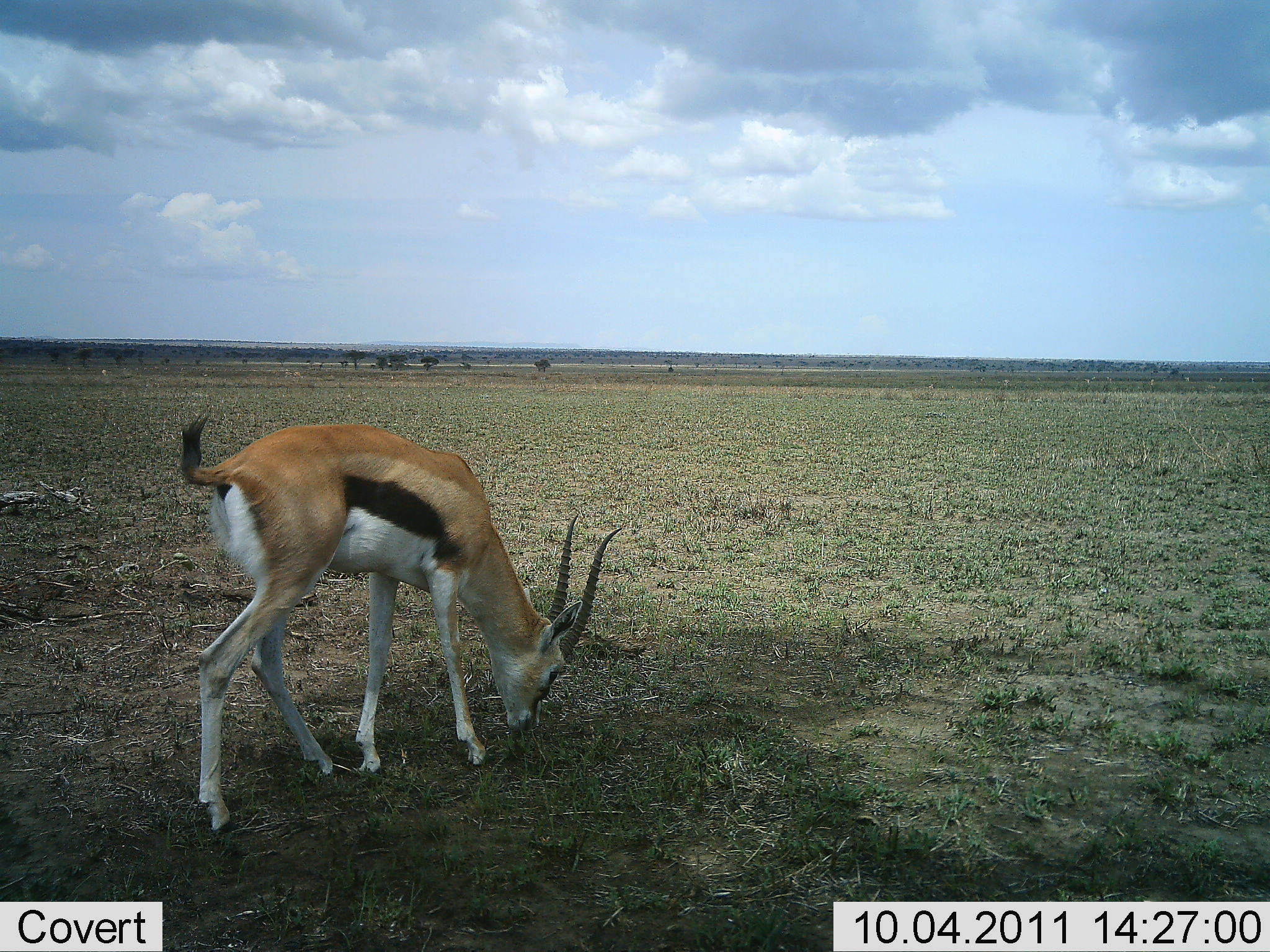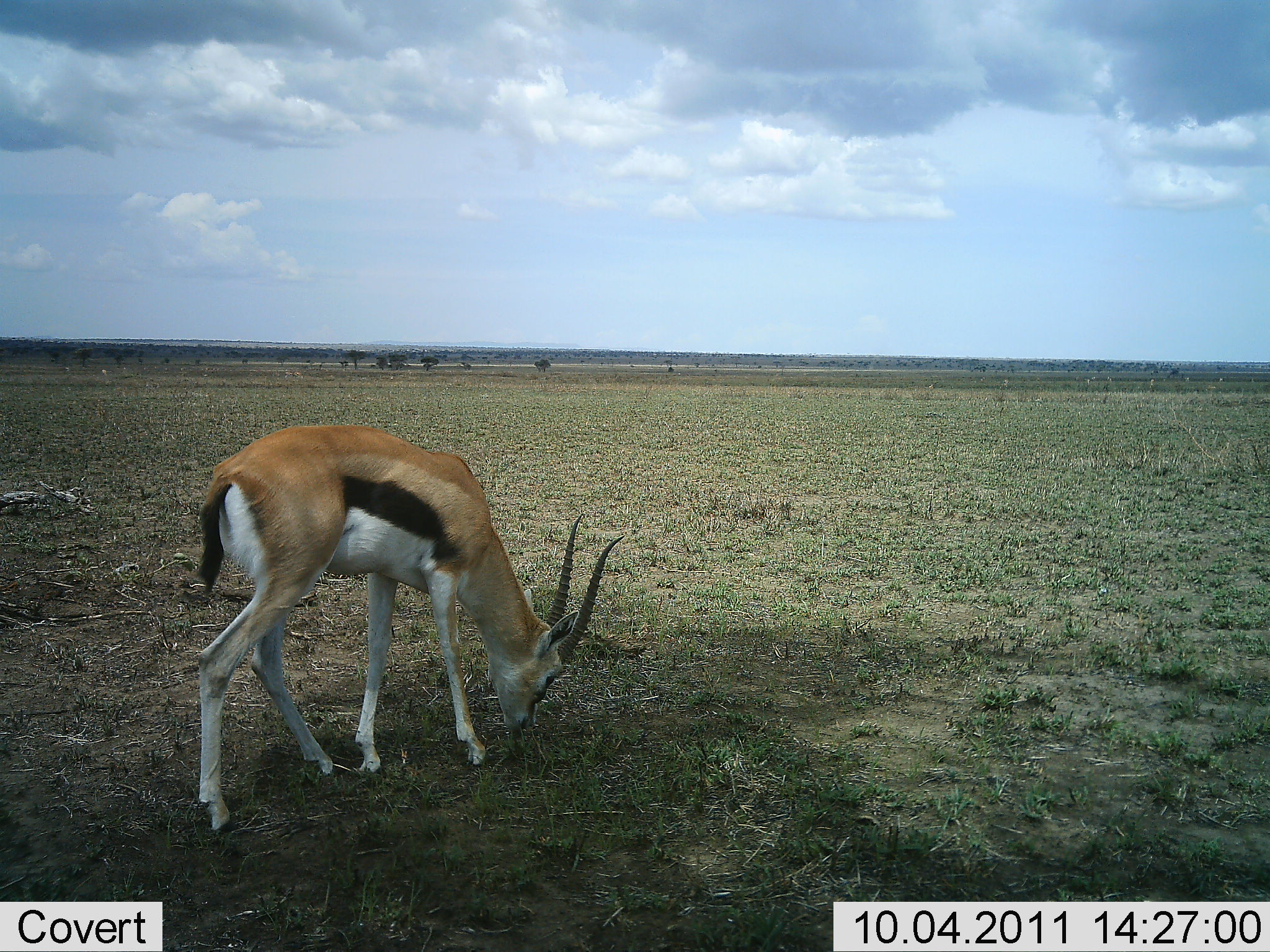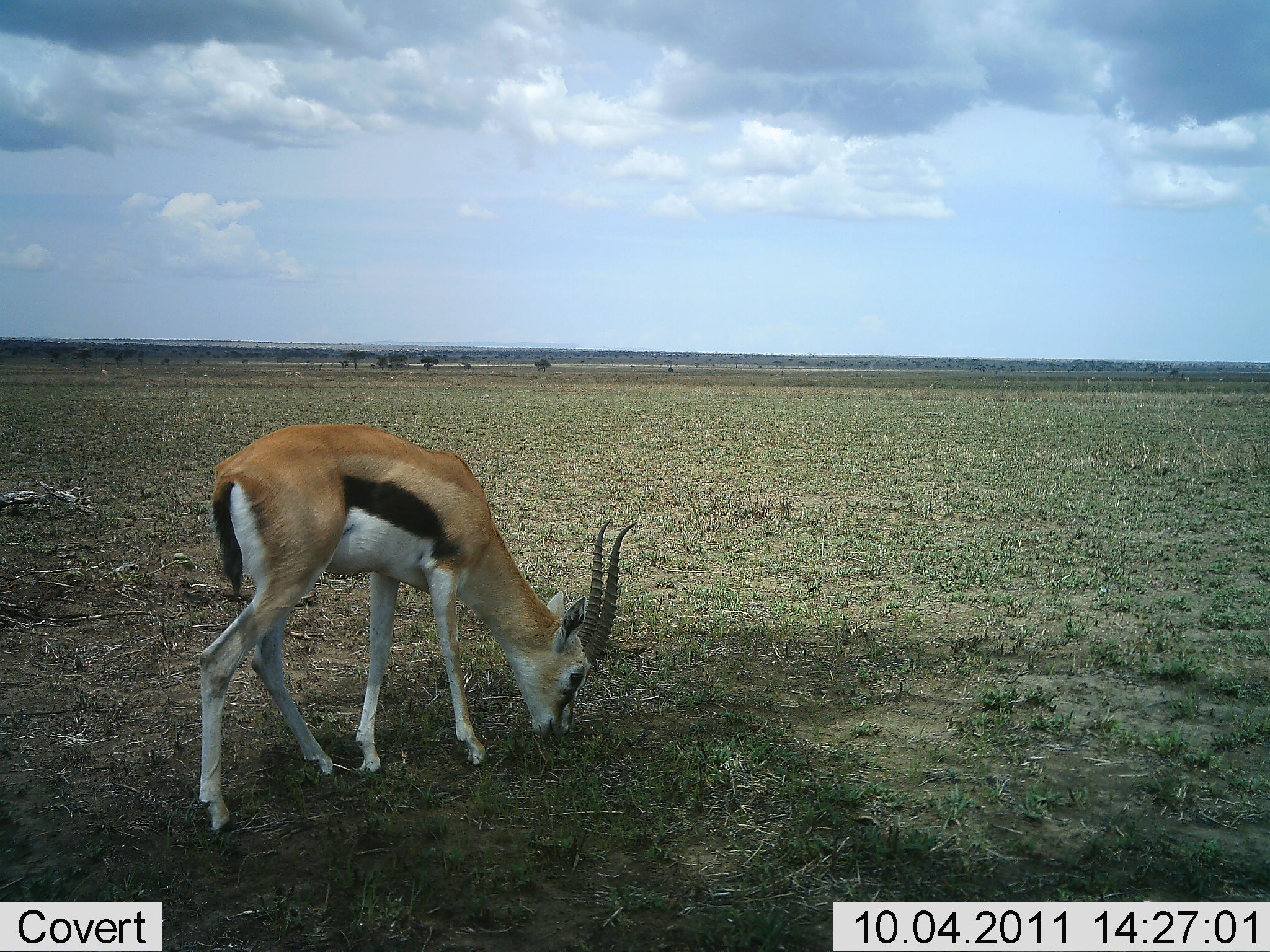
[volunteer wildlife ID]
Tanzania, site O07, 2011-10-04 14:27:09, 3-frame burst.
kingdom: Animalia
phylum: Chordata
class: Mammalia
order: Artiodactyla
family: Bovidae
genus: Eudorcas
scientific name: Eudorcas thomsonii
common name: thomson's gazelle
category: gazellethomsons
Gazellethomsons (thomson's gazelle) (Eudorcas thomsonii), count 1. Behavior (volunteer vote fractions): standing 31%, resting 0%, moving 0%, interacting 0%. Young present (vote fraction): 0%. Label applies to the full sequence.